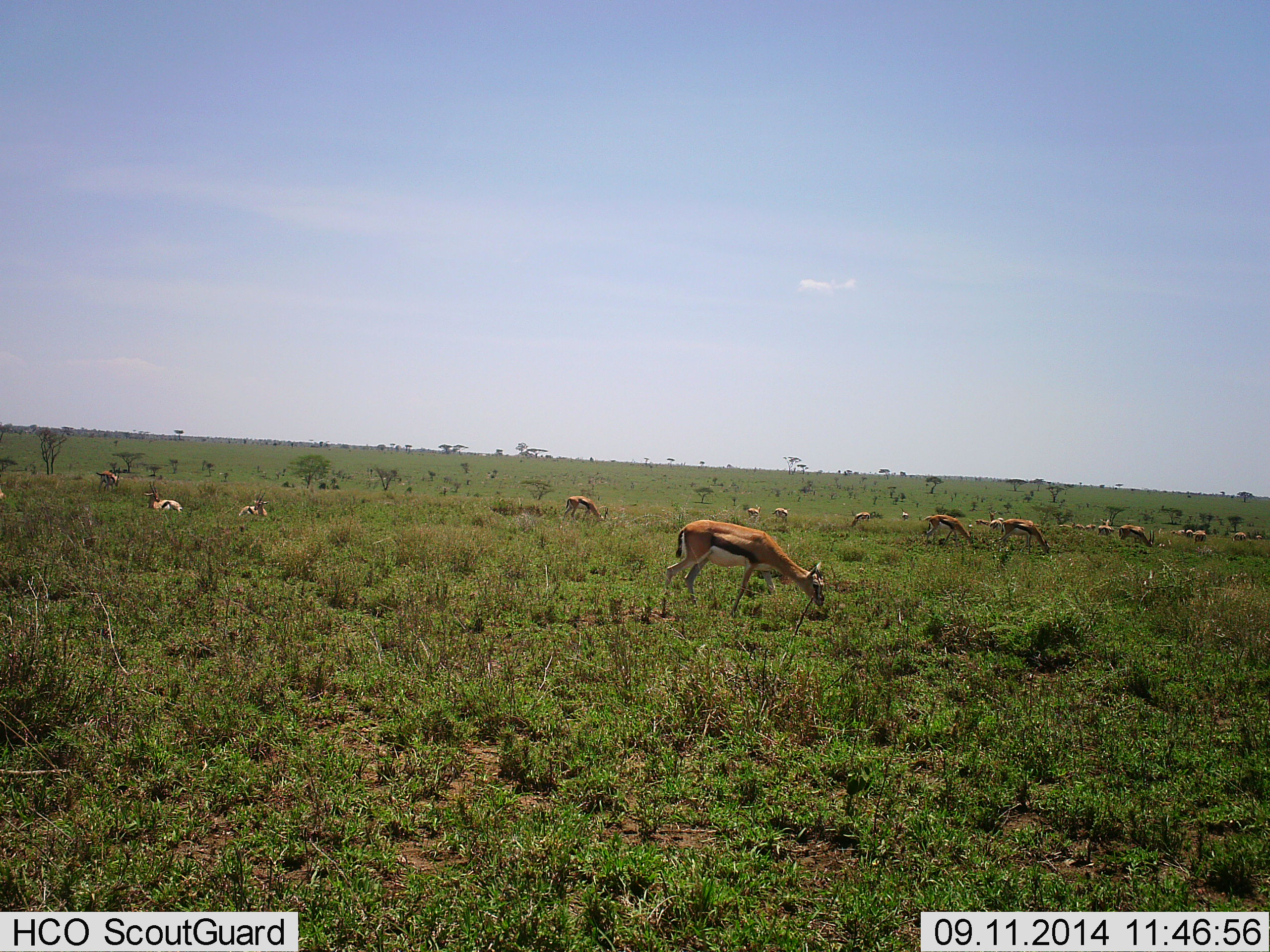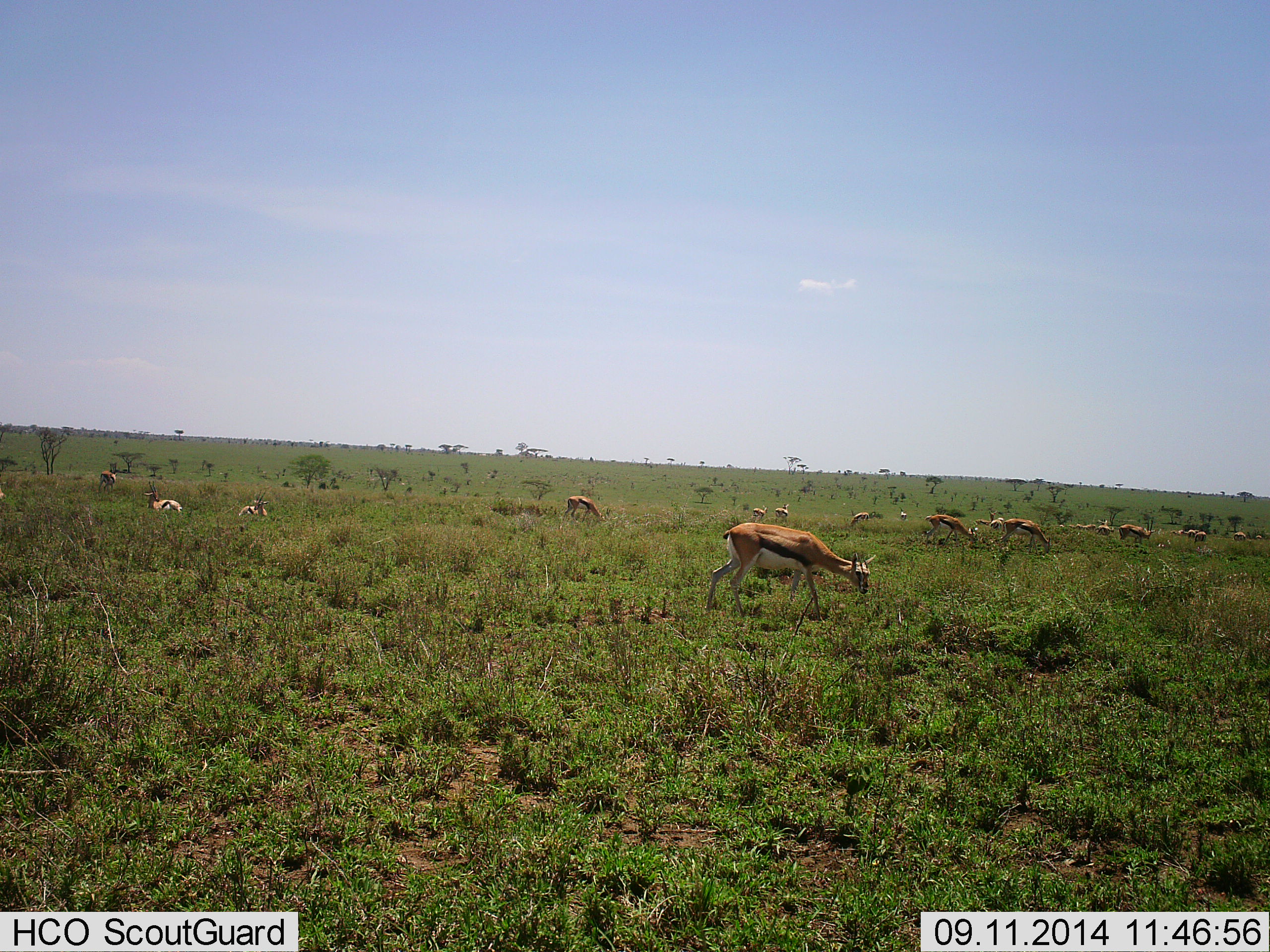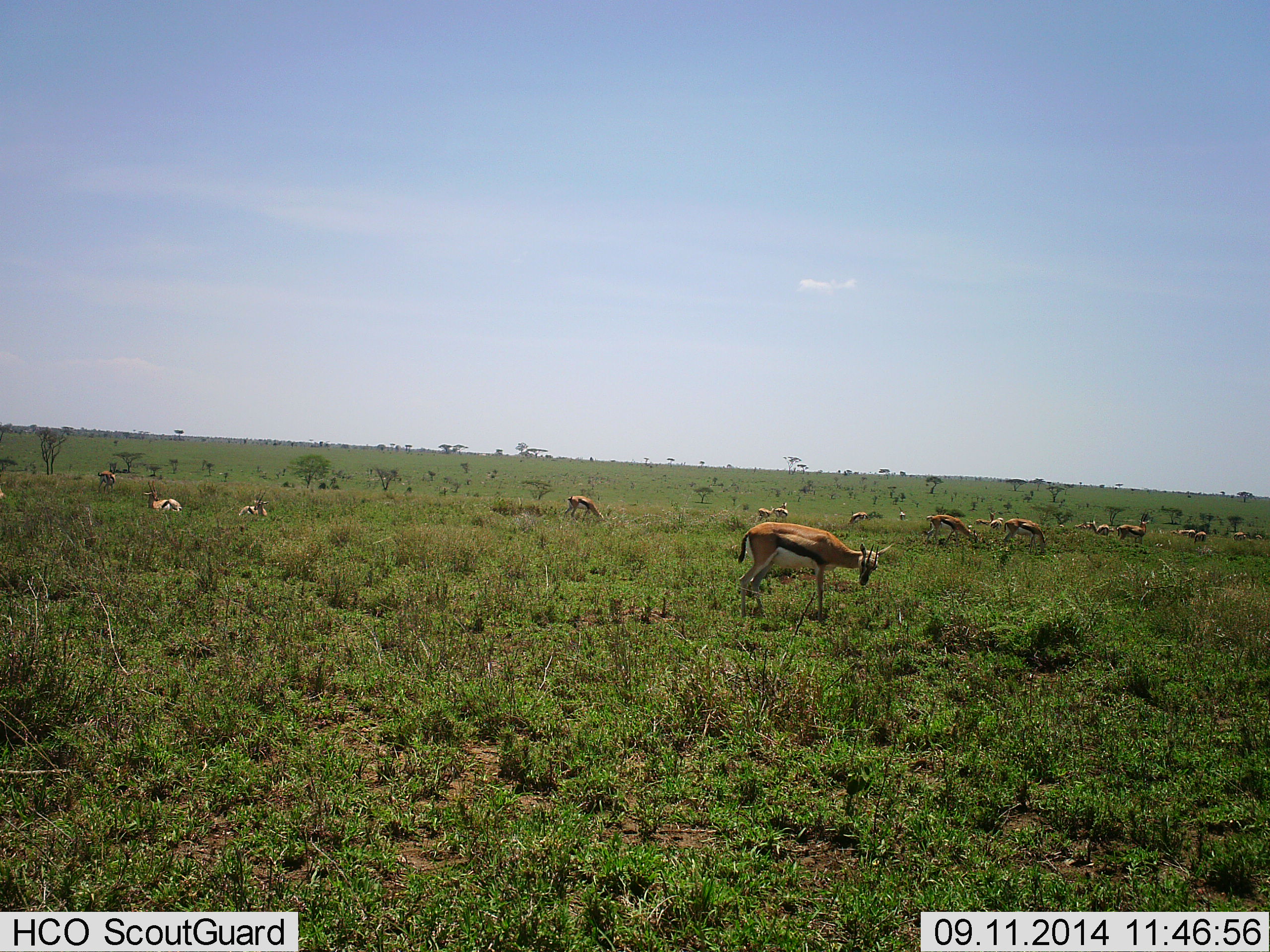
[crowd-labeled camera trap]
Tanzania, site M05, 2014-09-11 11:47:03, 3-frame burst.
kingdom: Animalia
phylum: Chordata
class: Mammalia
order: Artiodactyla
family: Bovidae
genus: Eudorcas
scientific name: Eudorcas thomsonii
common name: thomson's gazelle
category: gazellethomsons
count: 11-50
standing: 40%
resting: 40%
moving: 80%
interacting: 0%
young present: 0%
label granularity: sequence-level